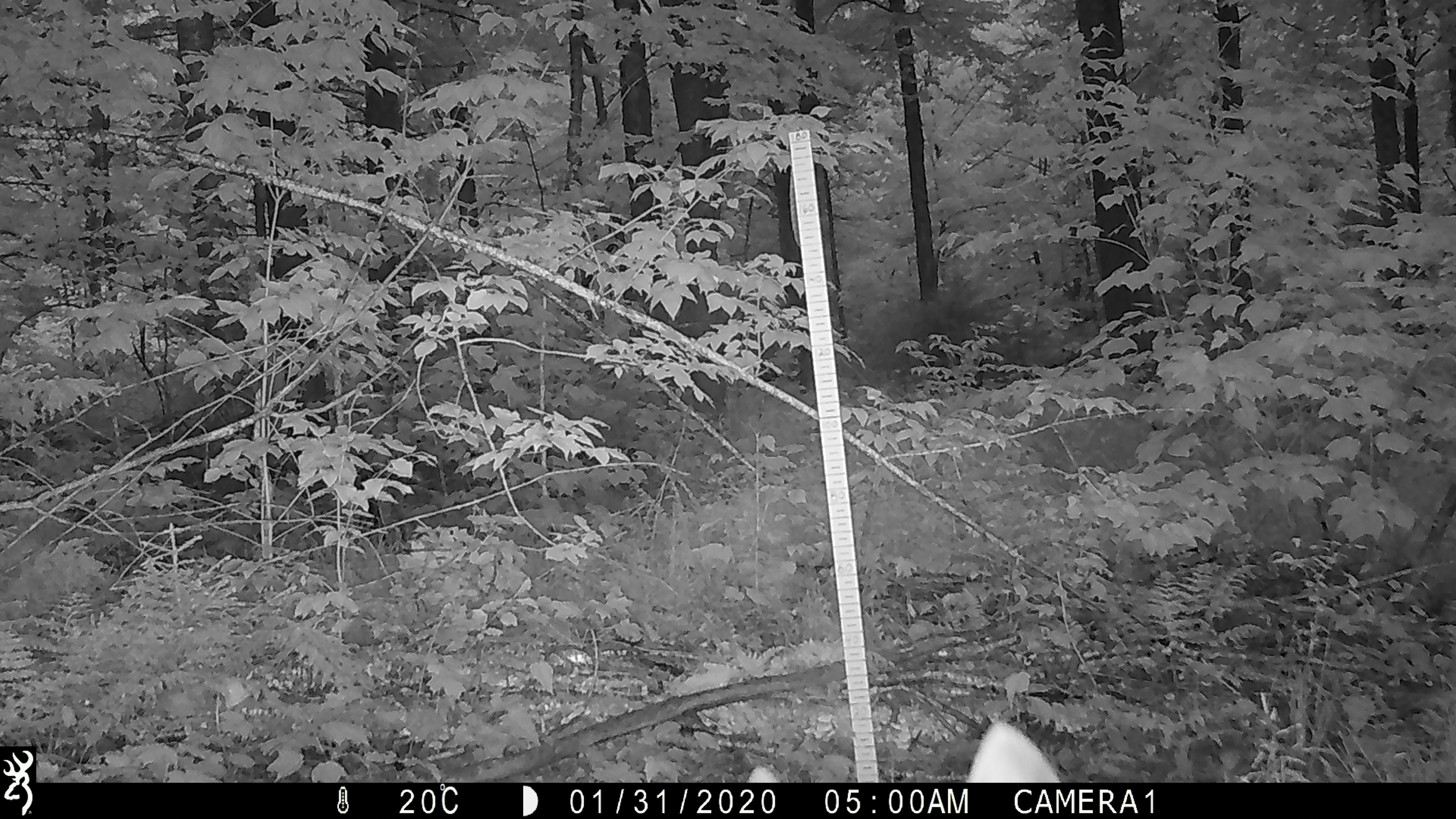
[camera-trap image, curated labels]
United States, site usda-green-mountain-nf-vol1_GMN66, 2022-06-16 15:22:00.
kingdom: Animalia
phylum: Chordata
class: Mammalia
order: Artiodactyla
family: Cervidae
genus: Odocoileus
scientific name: Odocoileus virginianus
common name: white-tailed deer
White-tailed deer (Odocoileus virginianus).